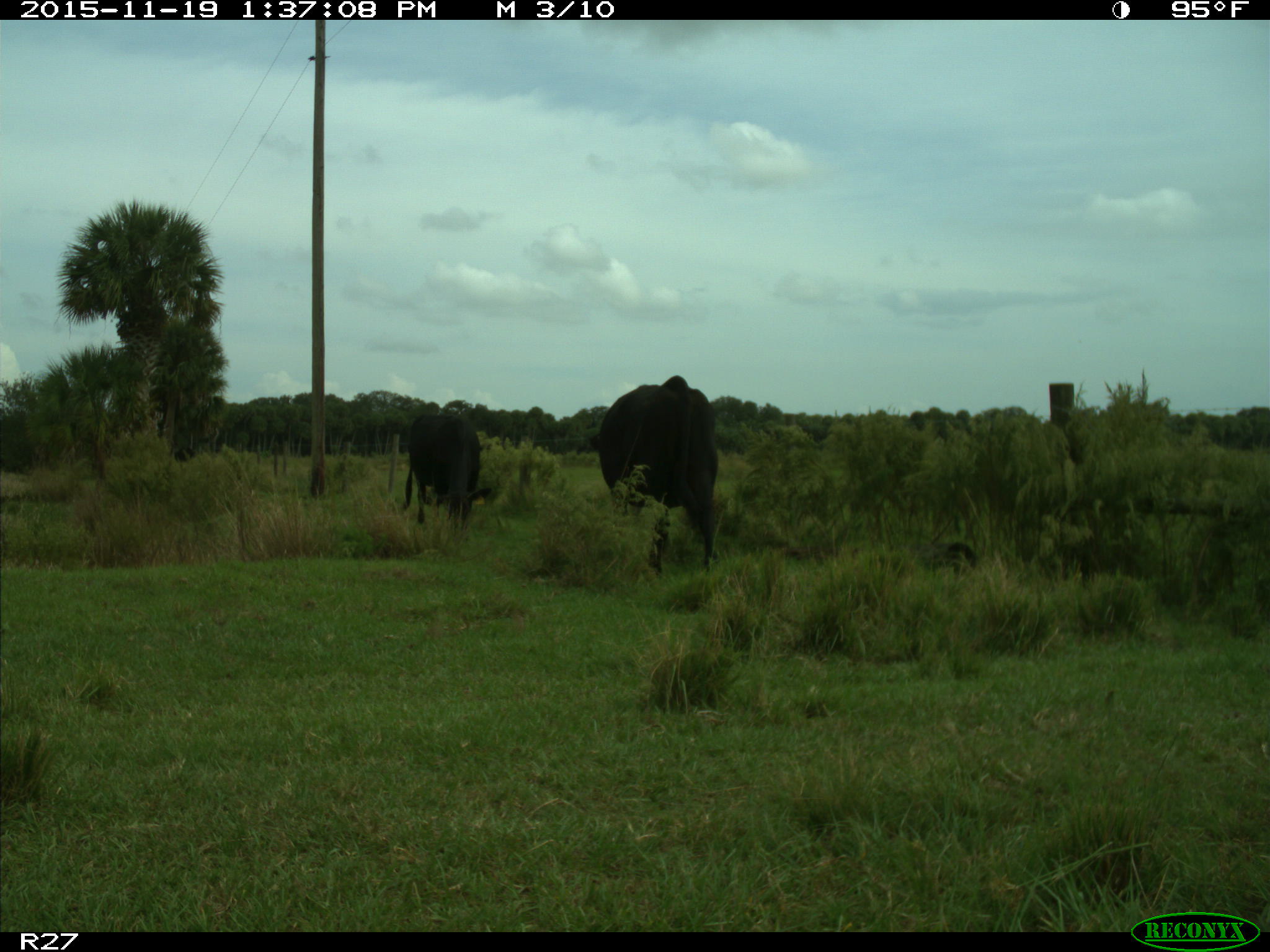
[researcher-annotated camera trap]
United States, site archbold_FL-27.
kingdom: Animalia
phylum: Chordata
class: Mammalia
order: Artiodactyla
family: Bovidae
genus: Bos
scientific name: Bos taurus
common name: domestic cow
Bos taurus (domestic cow).